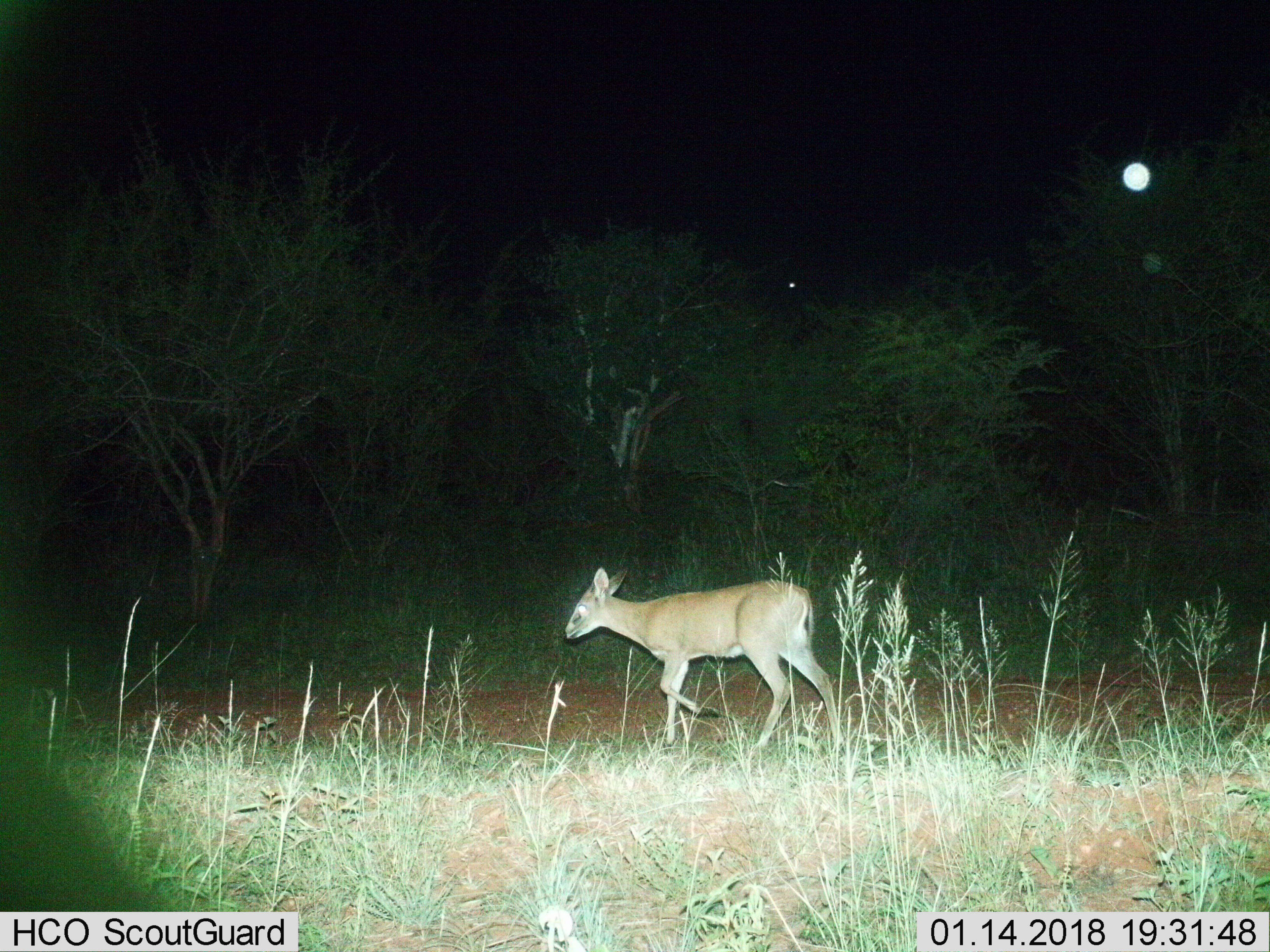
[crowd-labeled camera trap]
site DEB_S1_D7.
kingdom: Animalia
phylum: Chordata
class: Mammalia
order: Artiodactyla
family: Bovidae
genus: Sylvicapra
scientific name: Sylvicapra grimmia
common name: common duiker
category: duikercommongrey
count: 1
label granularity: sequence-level